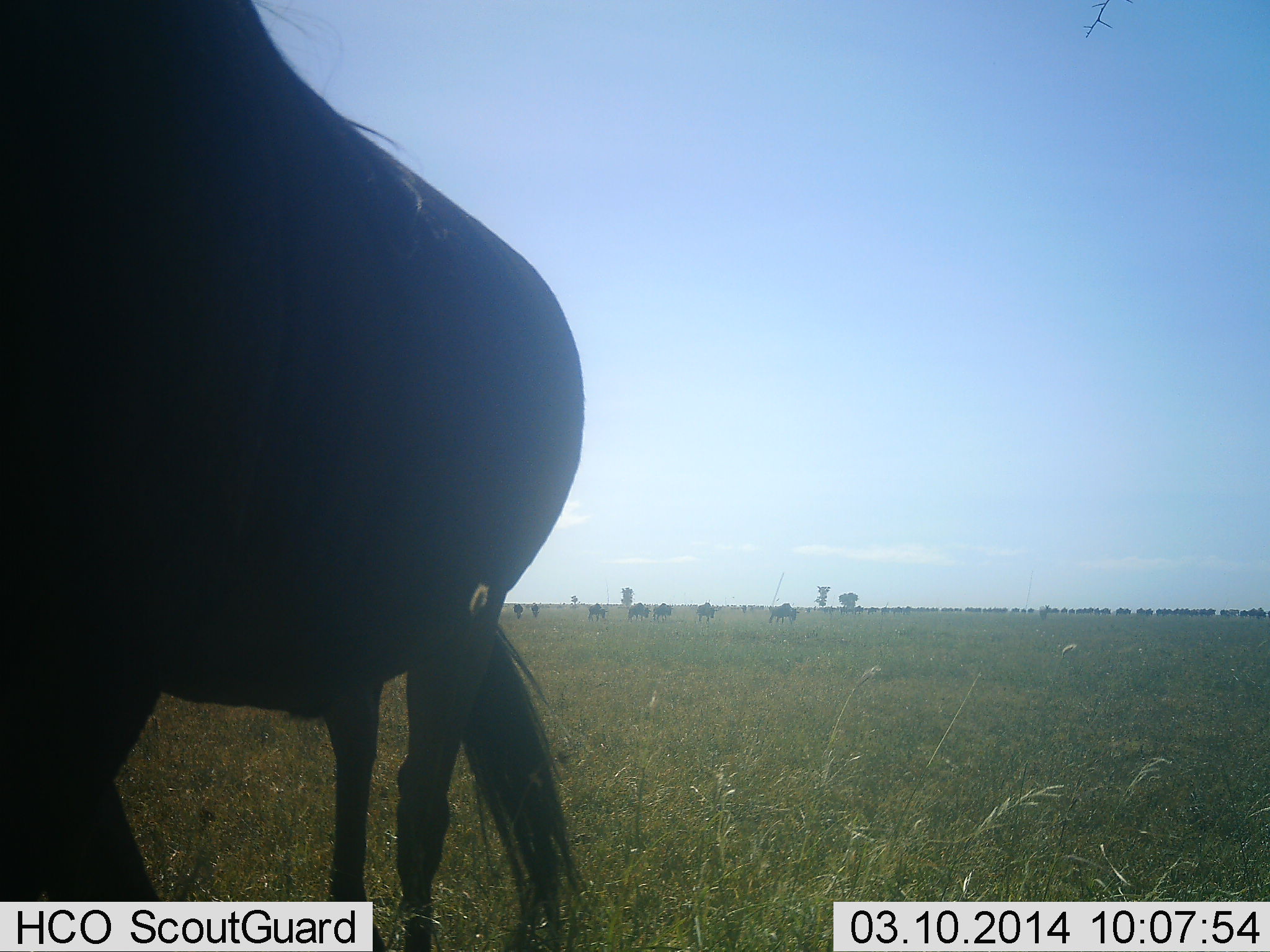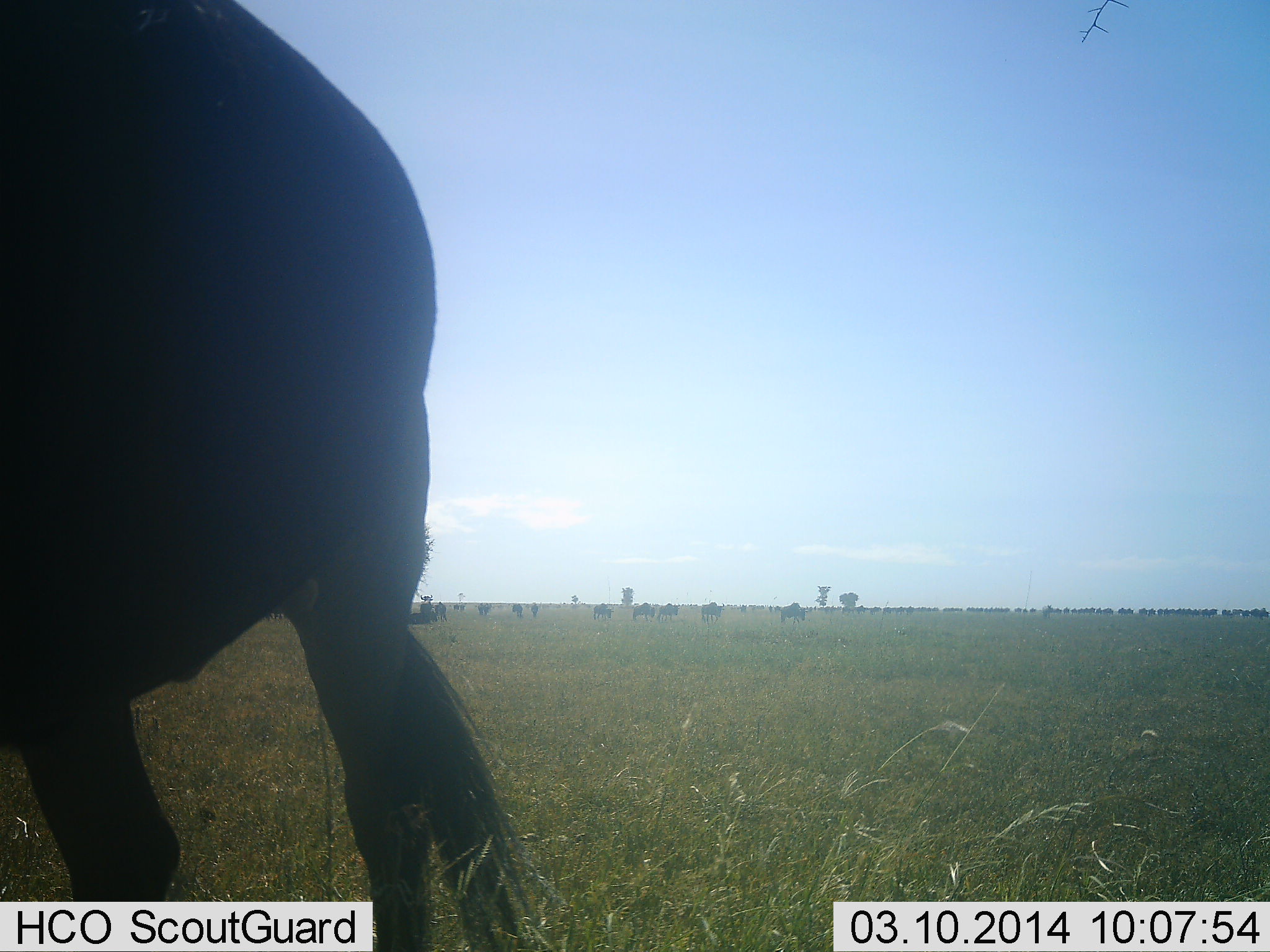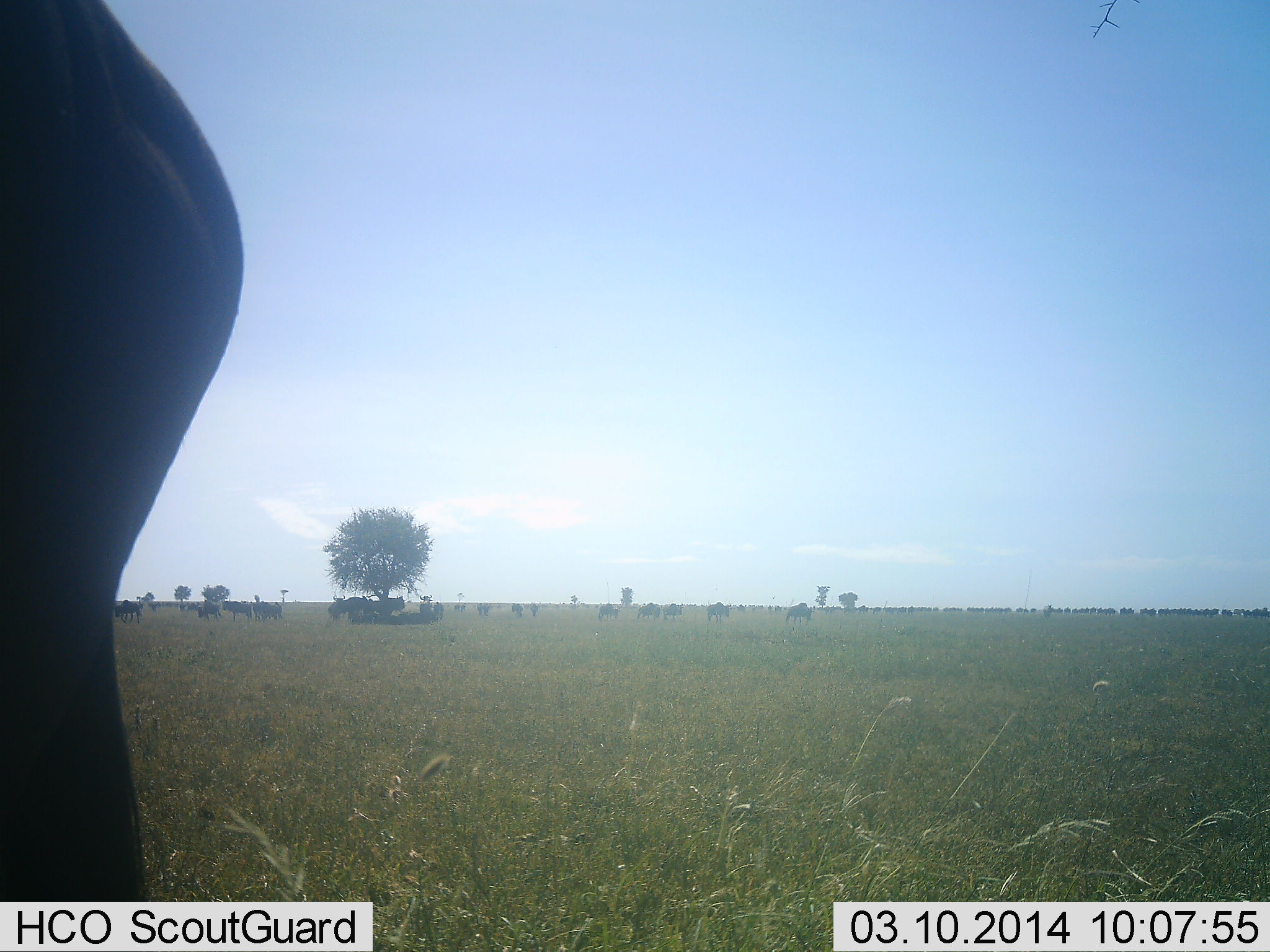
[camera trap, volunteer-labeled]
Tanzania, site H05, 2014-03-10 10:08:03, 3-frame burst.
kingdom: Animalia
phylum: Chordata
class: Mammalia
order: Artiodactyla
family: Bovidae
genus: Connochaetes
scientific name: Connochaetes taurinus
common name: blue wildebeest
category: wildebeest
Wildebeest (blue wildebeest) (Connochaetes taurinus), count 11-50. Behavior (volunteer vote fractions): standing 70%, resting 10%, moving 70%, interacting 0%. Young present (vote fraction): 0%. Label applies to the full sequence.